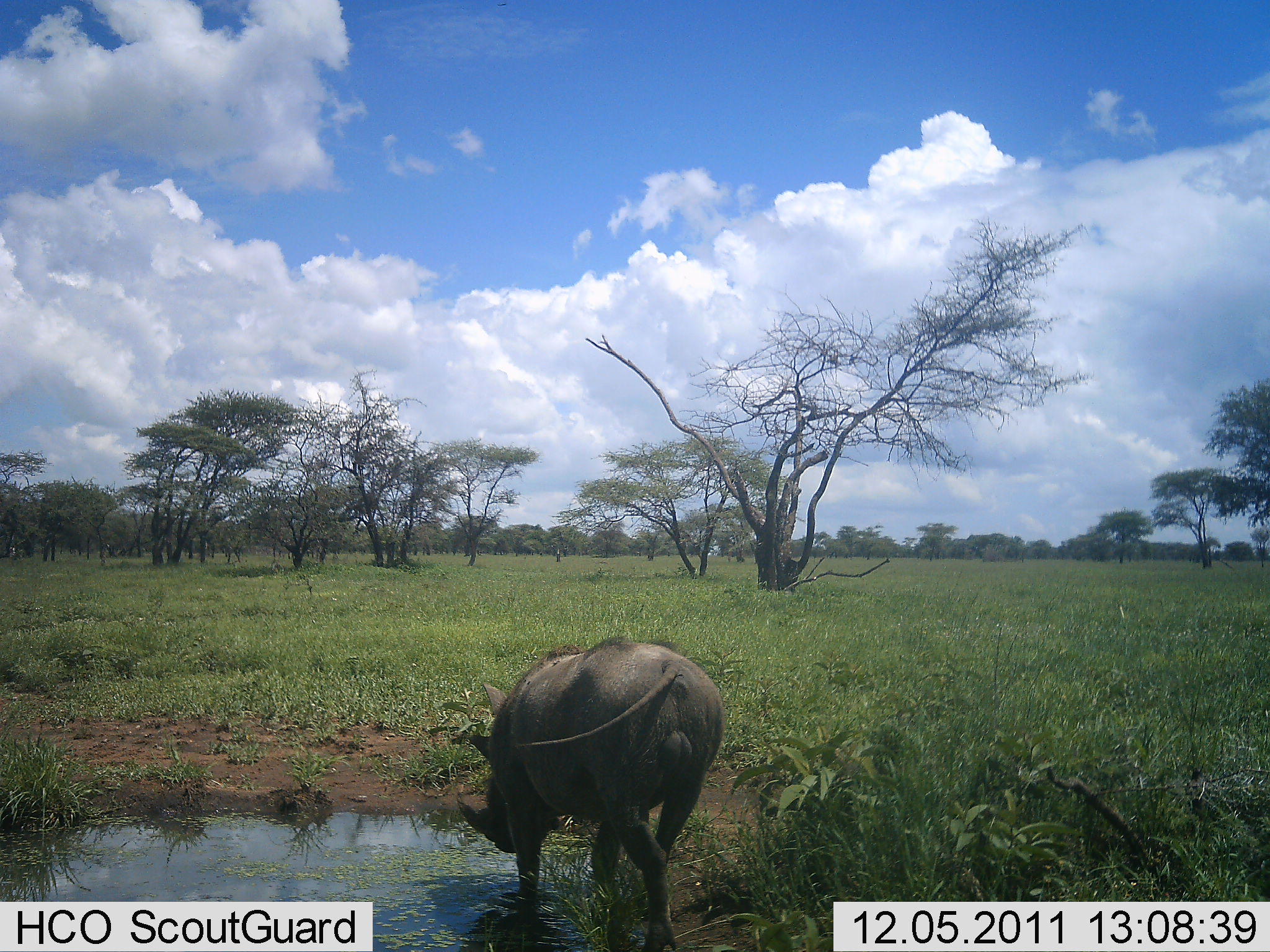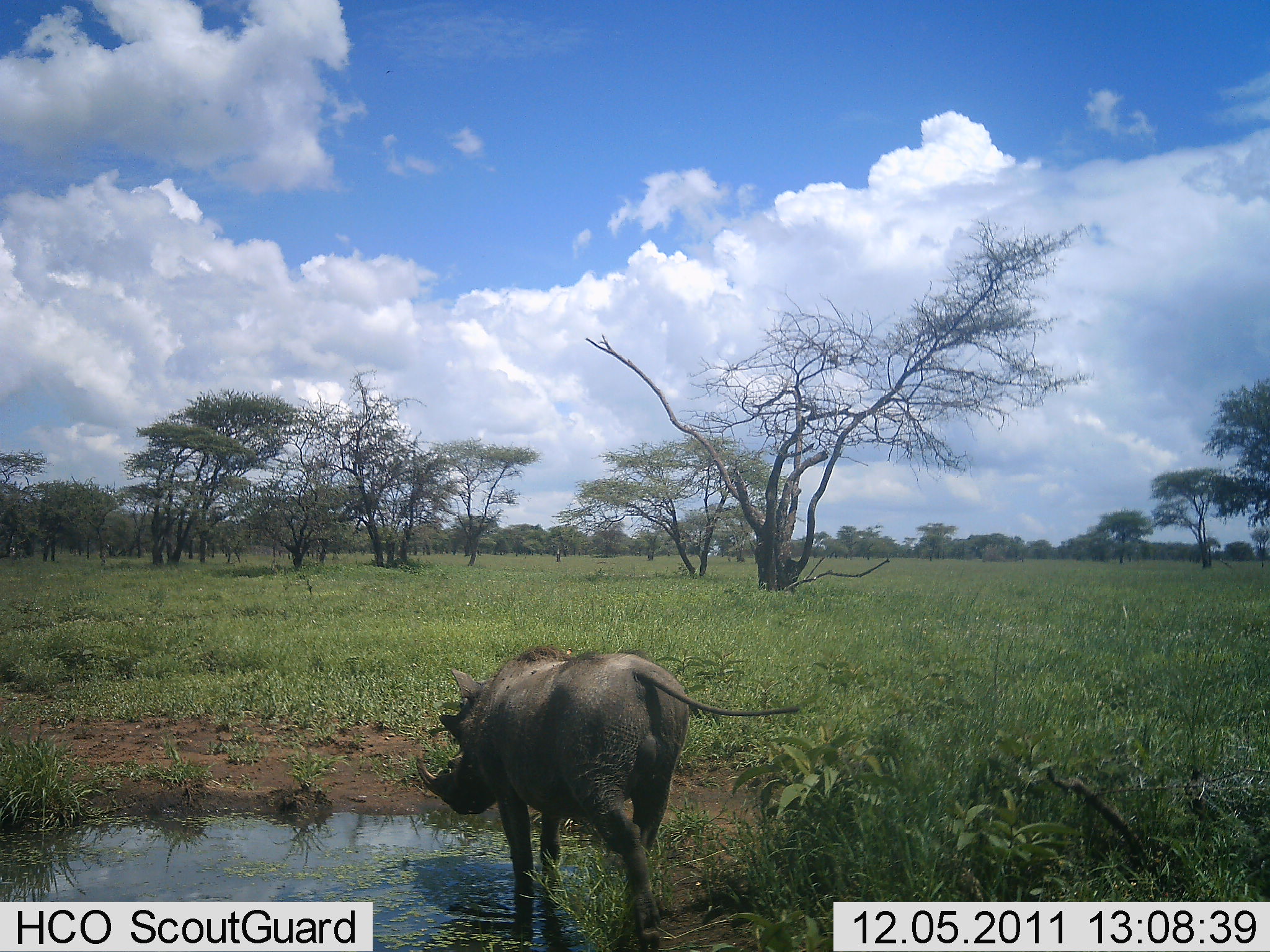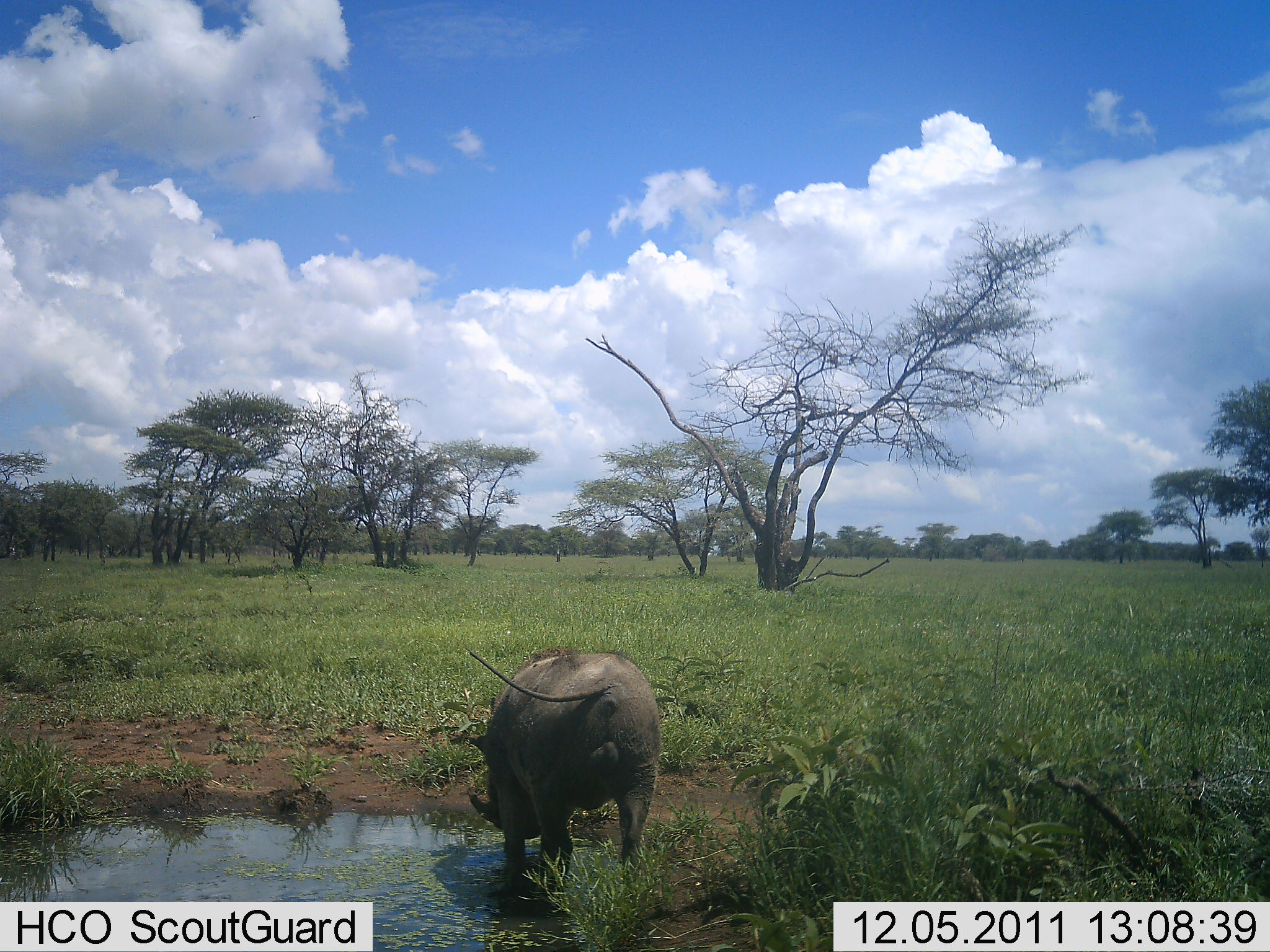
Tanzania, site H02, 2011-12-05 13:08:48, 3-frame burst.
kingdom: Animalia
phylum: Chordata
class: Mammalia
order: Artiodactyla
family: Suidae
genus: Phacochoerus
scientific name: Phacochoerus africanus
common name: warthog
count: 1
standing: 0%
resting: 10%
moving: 80%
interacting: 0%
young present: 0%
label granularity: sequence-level